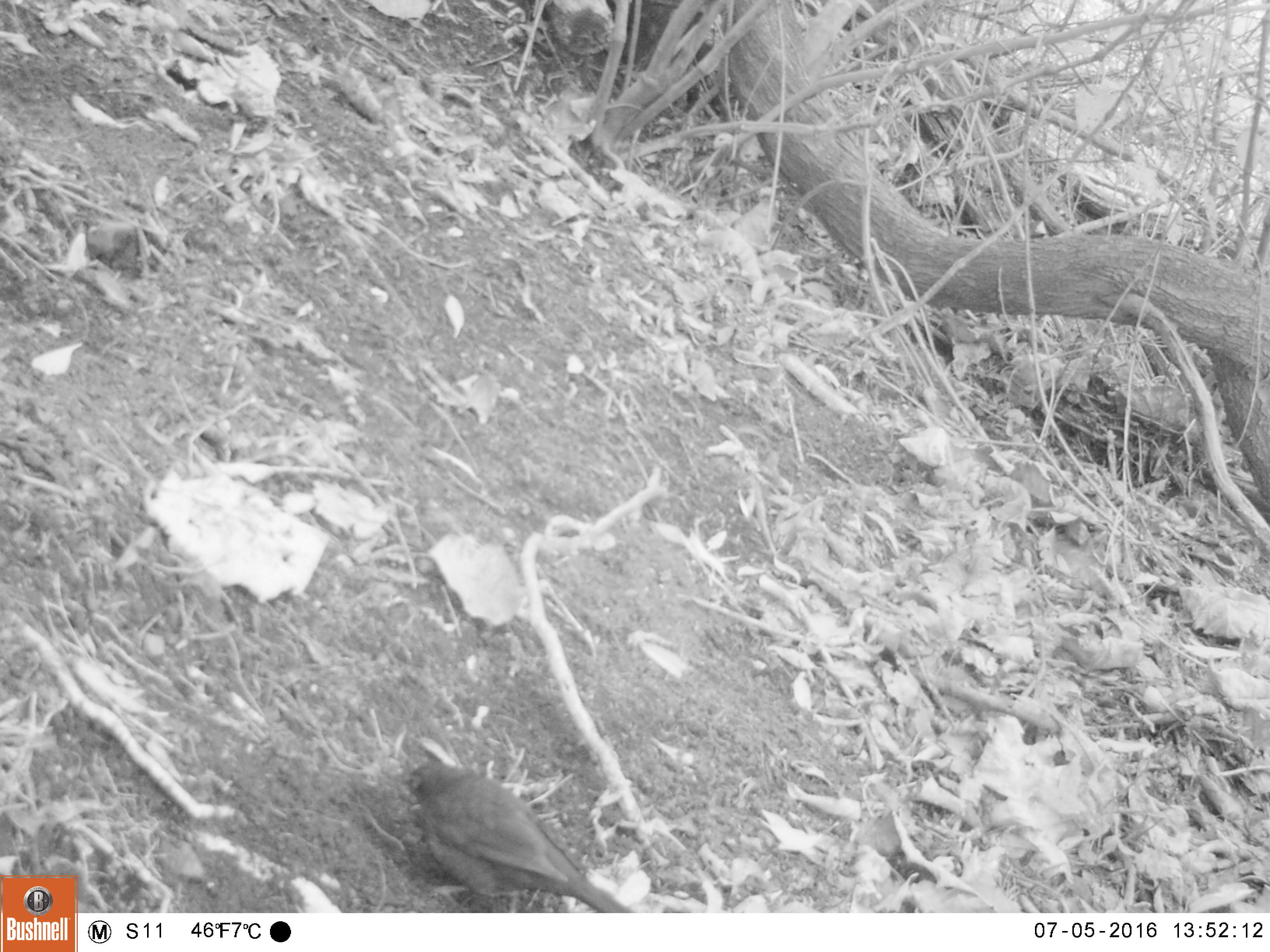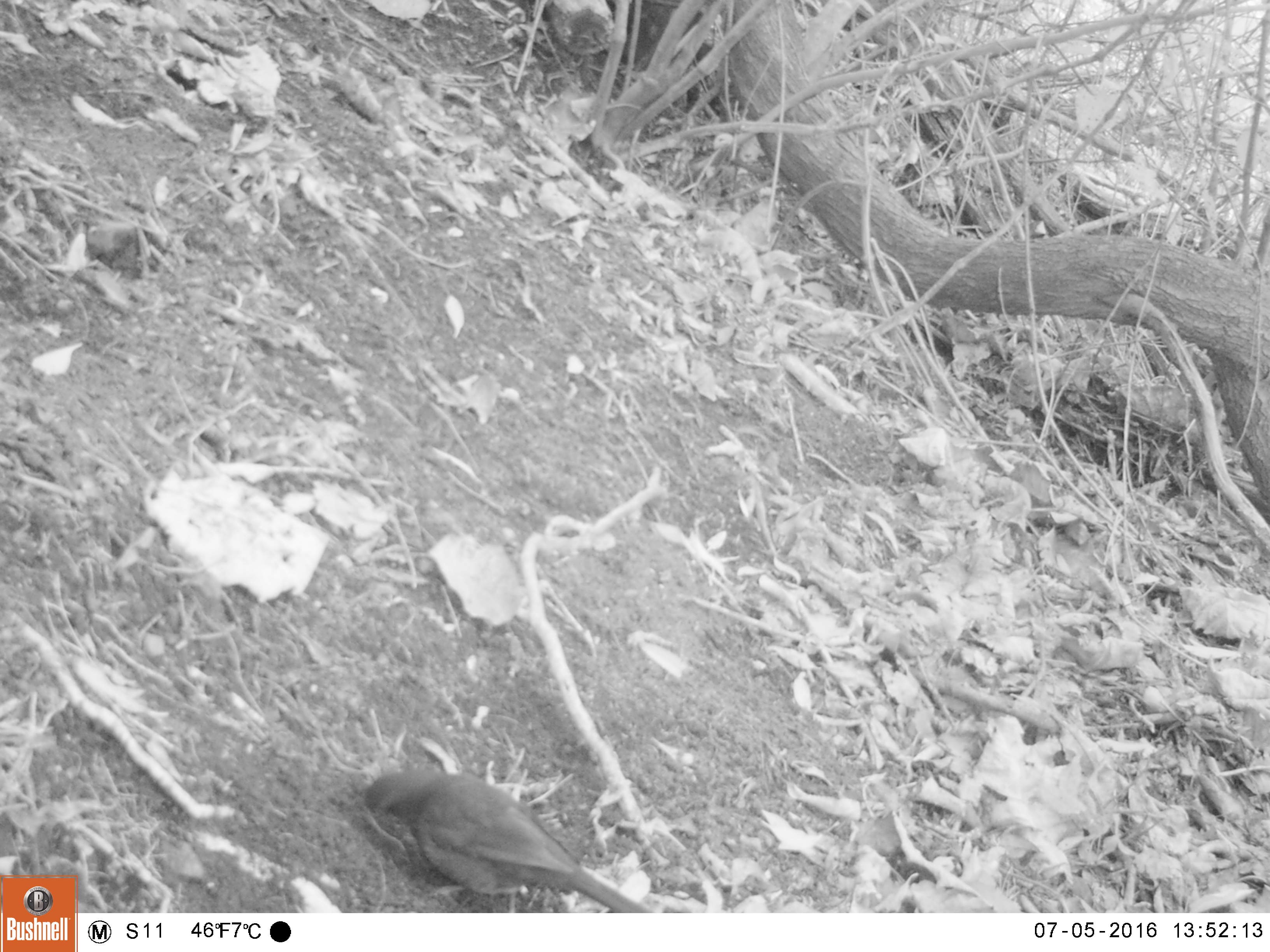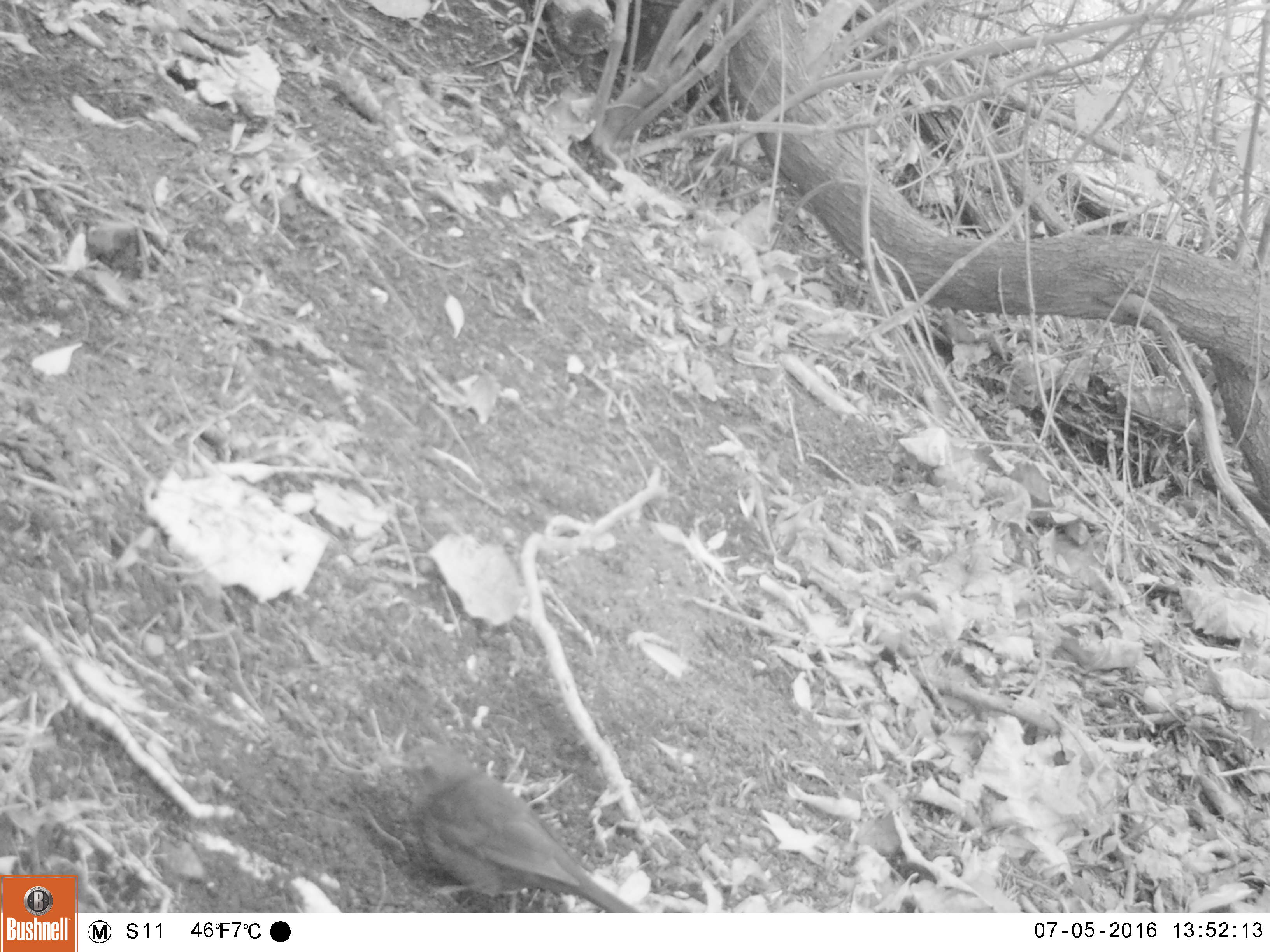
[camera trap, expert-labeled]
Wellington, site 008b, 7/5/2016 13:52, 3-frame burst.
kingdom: Animalia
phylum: Chordata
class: Aves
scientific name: Aves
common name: bird